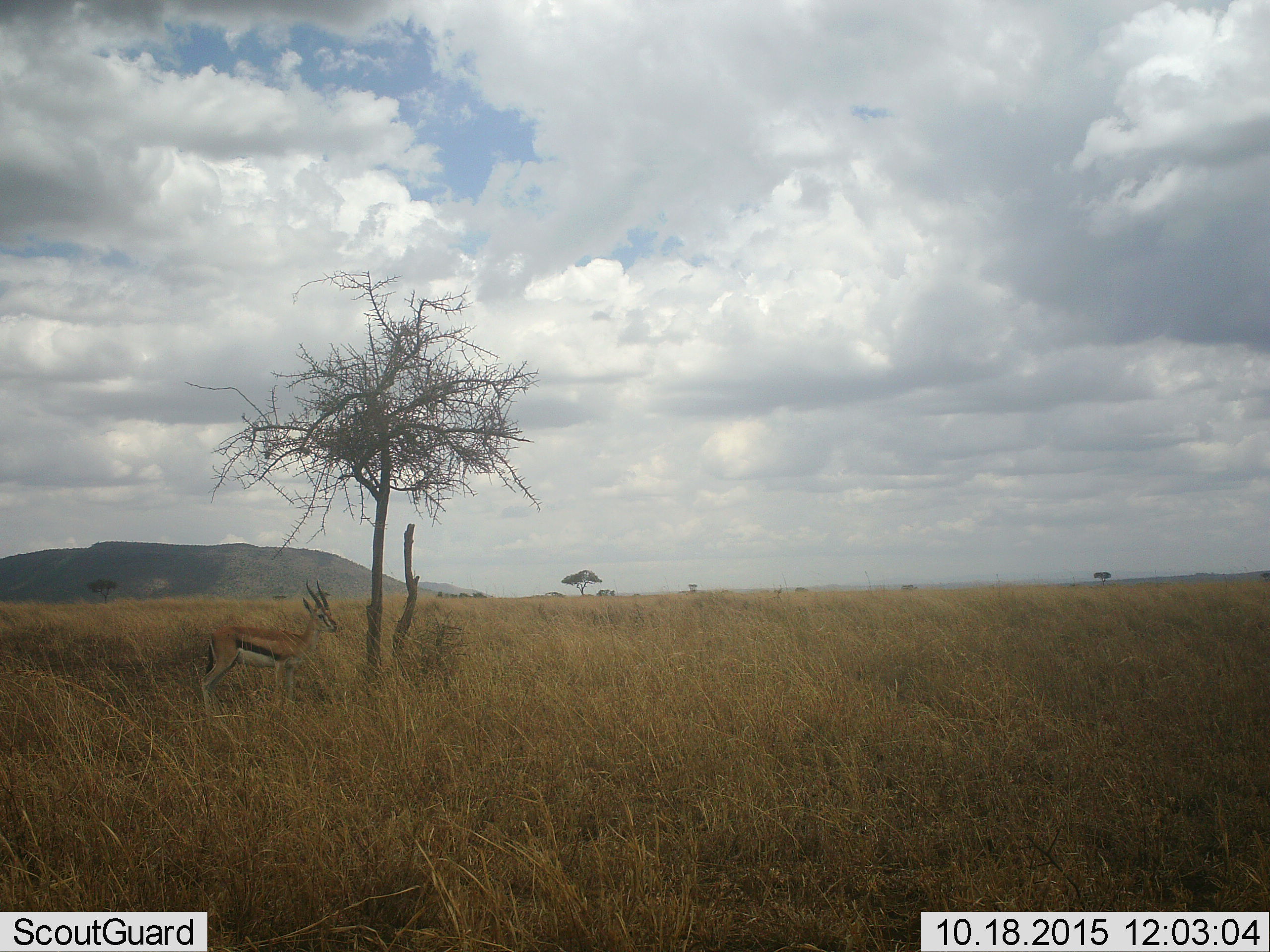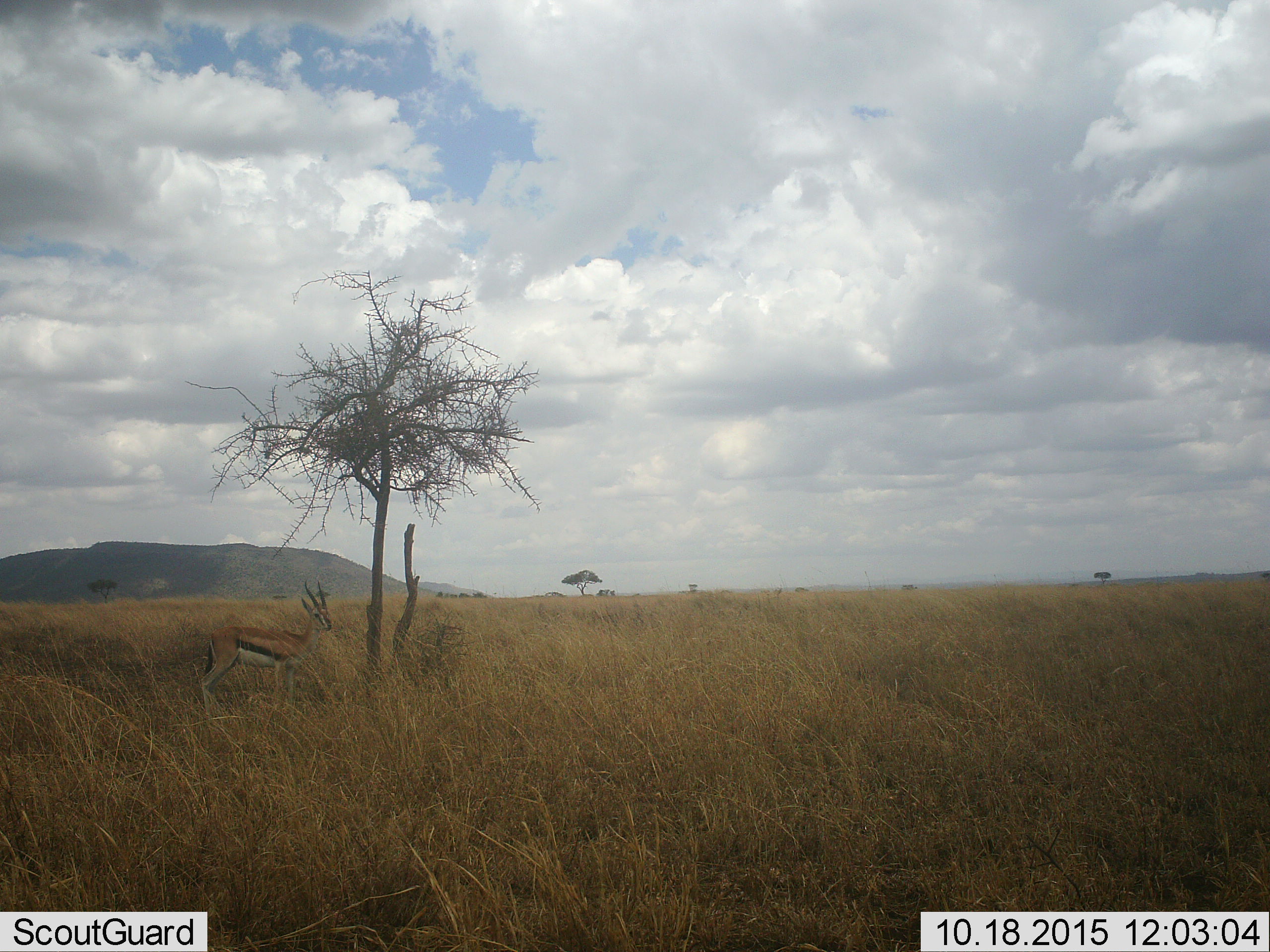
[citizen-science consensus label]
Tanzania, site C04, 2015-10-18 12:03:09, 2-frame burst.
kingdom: Animalia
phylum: Chordata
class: Mammalia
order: Artiodactyla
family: Bovidae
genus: Eudorcas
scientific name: Eudorcas thomsonii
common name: thomson's gazelle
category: gazellethomsons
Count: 1.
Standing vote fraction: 100%.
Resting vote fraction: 6%.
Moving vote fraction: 11%.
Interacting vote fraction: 0%.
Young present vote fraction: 0%.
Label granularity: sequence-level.